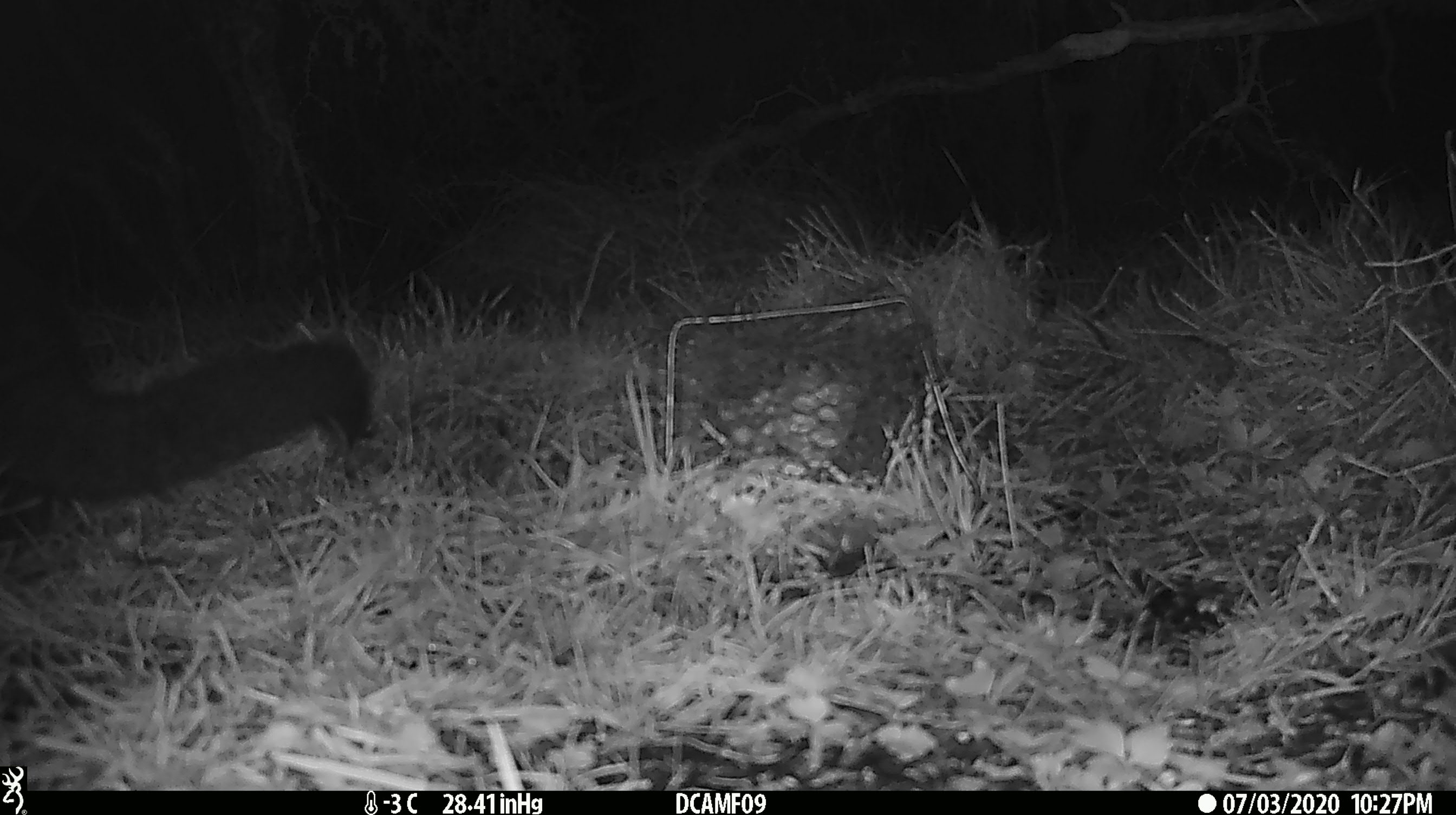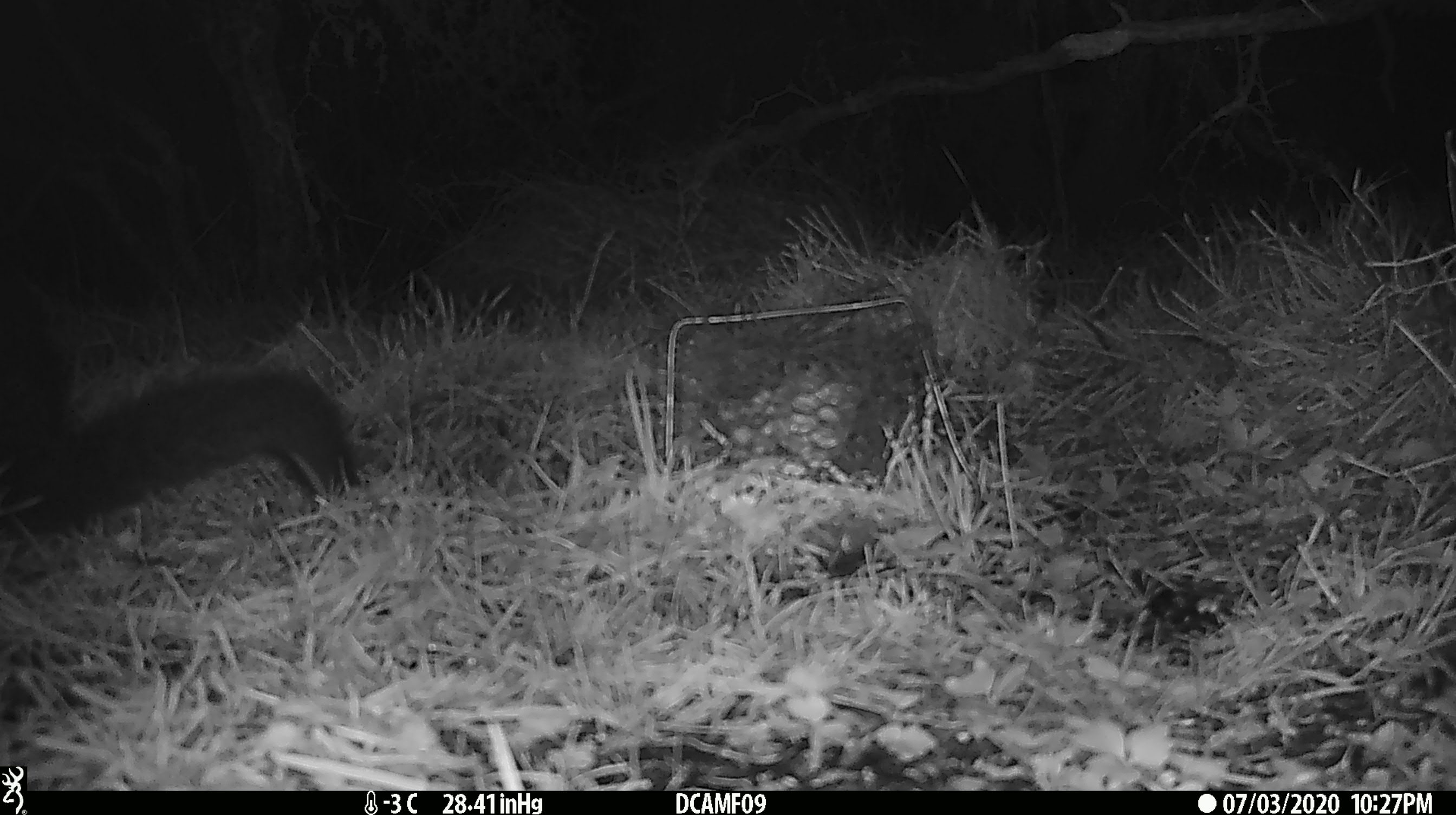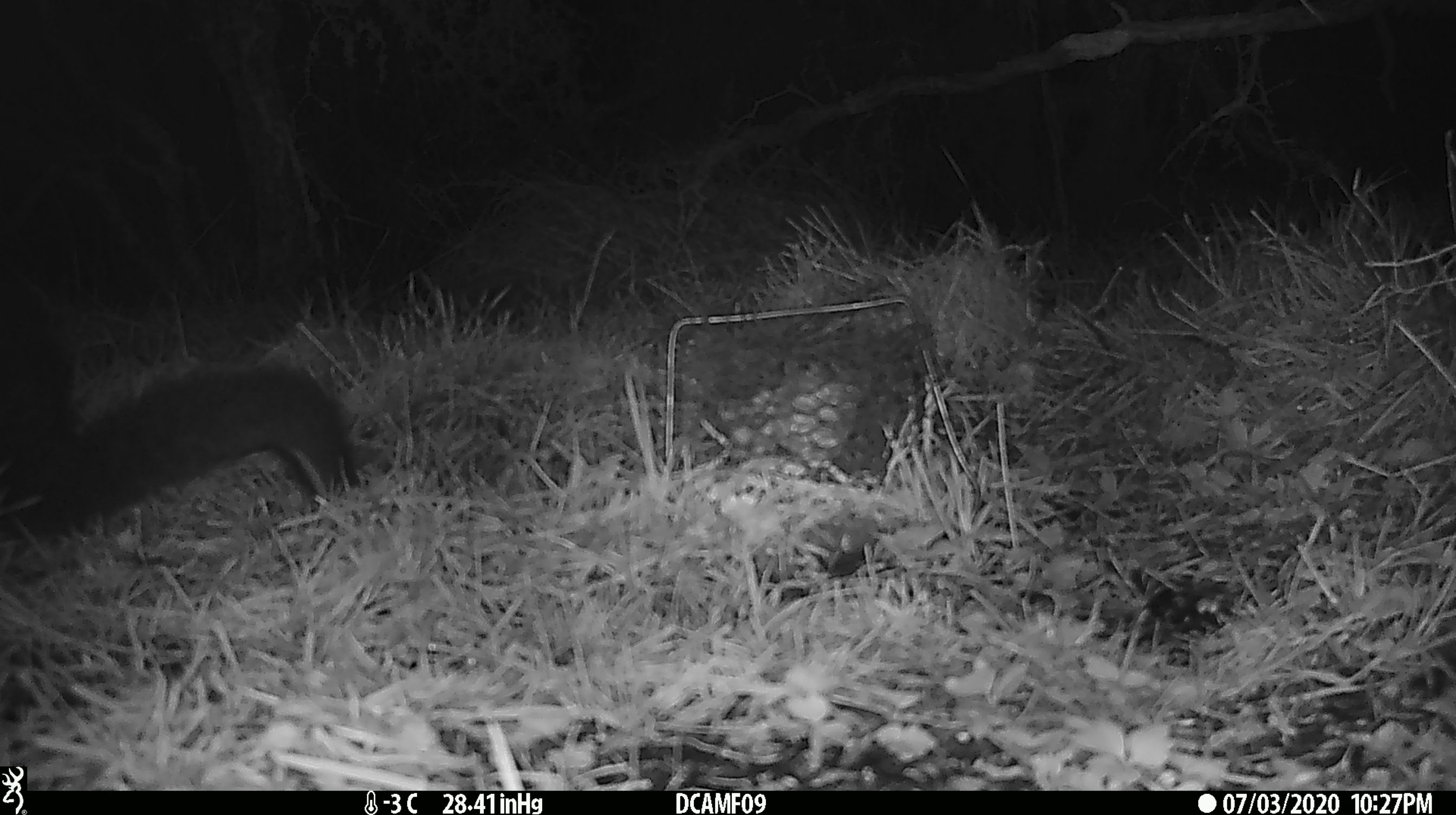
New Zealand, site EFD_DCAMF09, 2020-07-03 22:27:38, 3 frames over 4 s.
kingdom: Animalia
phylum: Chordata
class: Mammalia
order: Diprotodontia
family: Phalangeridae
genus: Trichosurus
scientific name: Trichosurus vulpecula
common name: common brushtail possum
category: possum